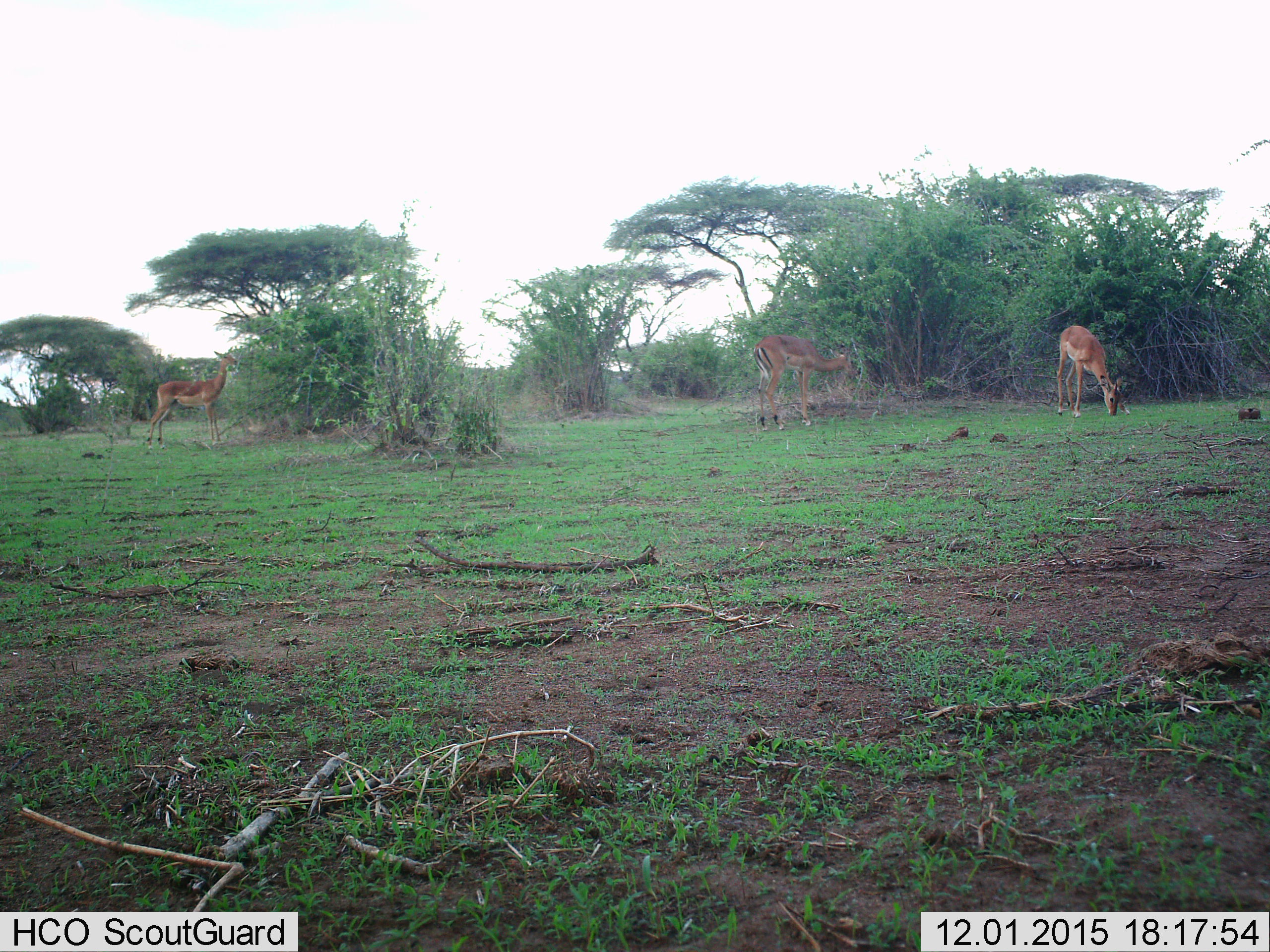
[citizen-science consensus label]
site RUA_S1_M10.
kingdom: Animalia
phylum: Chordata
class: Mammalia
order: Artiodactyla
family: Bovidae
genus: Aepyceros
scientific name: Aepyceros melampus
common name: impala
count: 3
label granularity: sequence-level